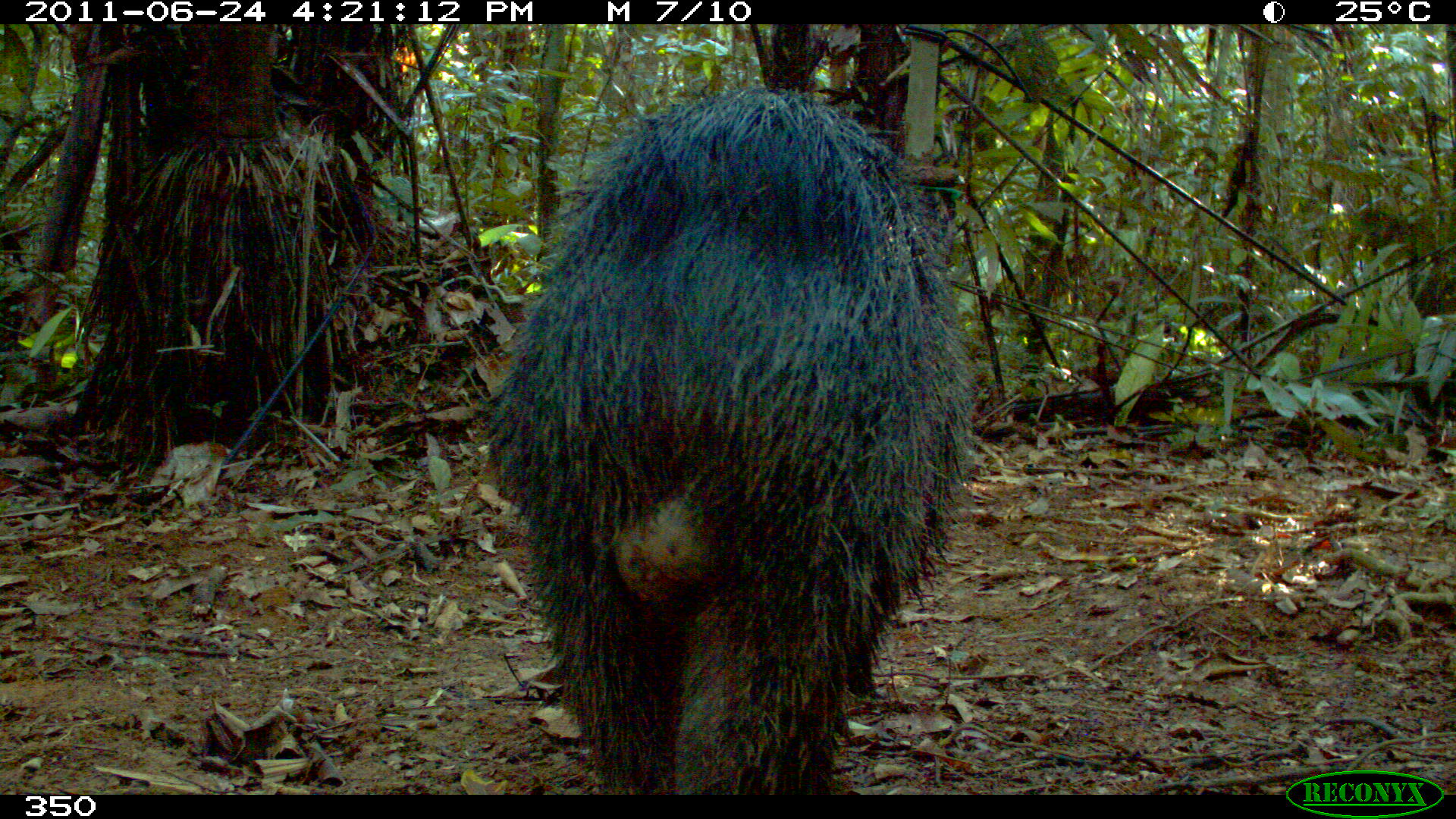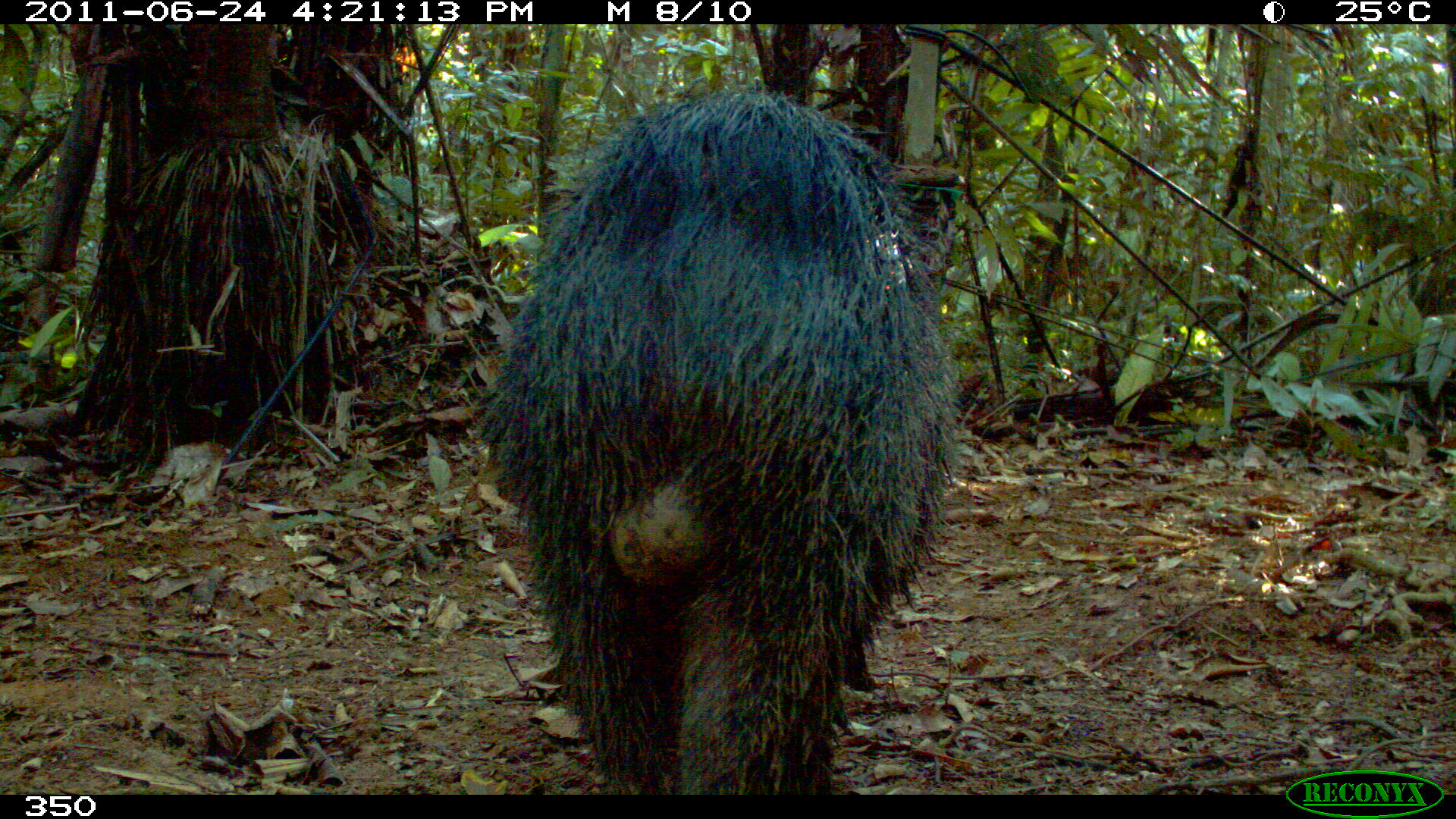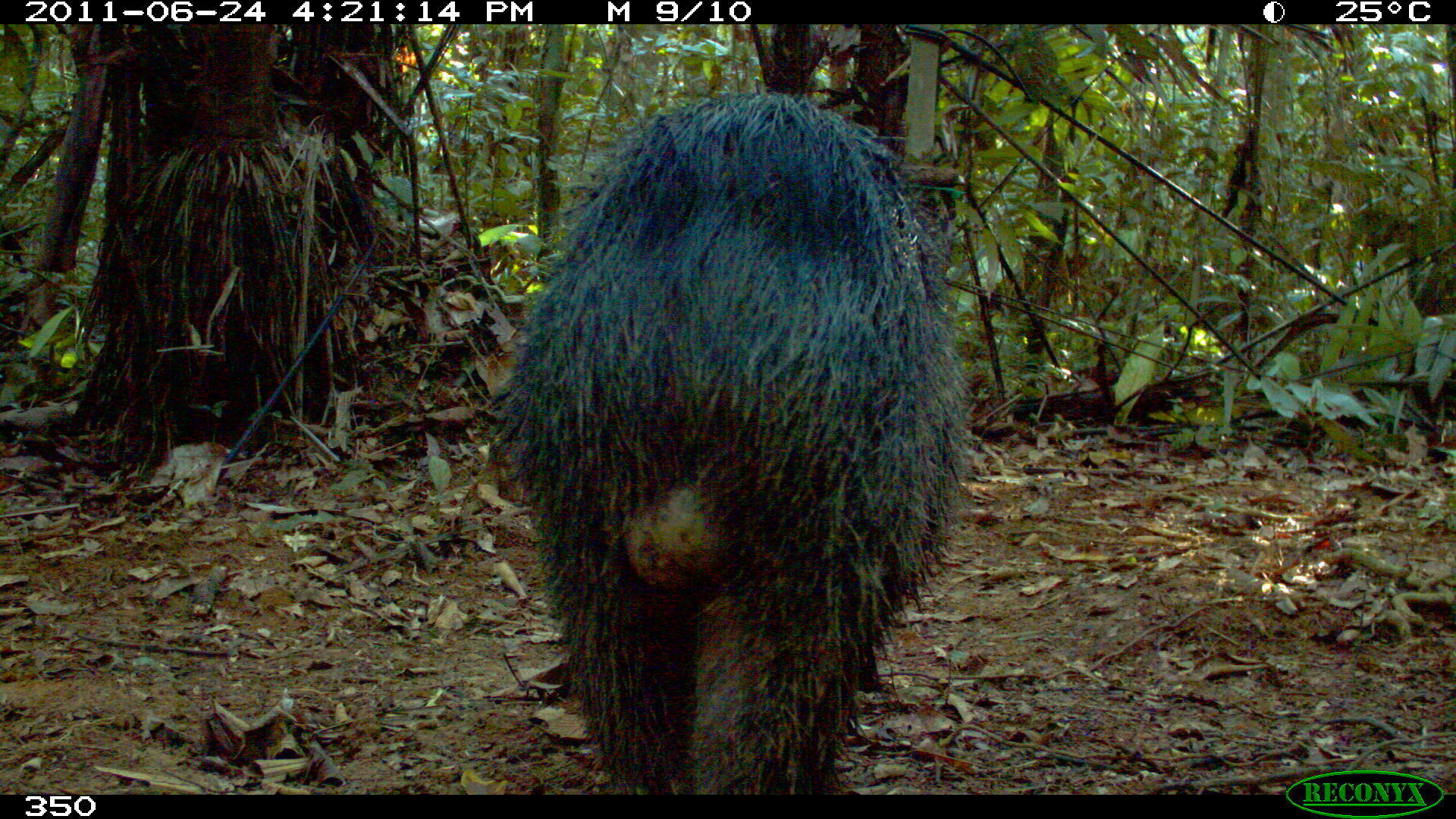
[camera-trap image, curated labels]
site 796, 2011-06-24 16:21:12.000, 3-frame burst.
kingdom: Animalia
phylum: Chordata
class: Mammalia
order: Artiodactyla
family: Tayassuidae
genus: Pecari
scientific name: Pecari tajacu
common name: collared peccary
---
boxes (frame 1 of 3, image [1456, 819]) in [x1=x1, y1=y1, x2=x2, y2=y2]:
pecari tajacu: [x1=485, y1=88, x2=979, y2=793]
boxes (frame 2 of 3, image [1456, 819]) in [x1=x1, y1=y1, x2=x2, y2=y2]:
pecari tajacu: [x1=475, y1=88, x2=962, y2=794]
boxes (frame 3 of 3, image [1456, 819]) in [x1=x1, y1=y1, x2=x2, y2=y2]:
pecari tajacu: [x1=487, y1=88, x2=965, y2=793]